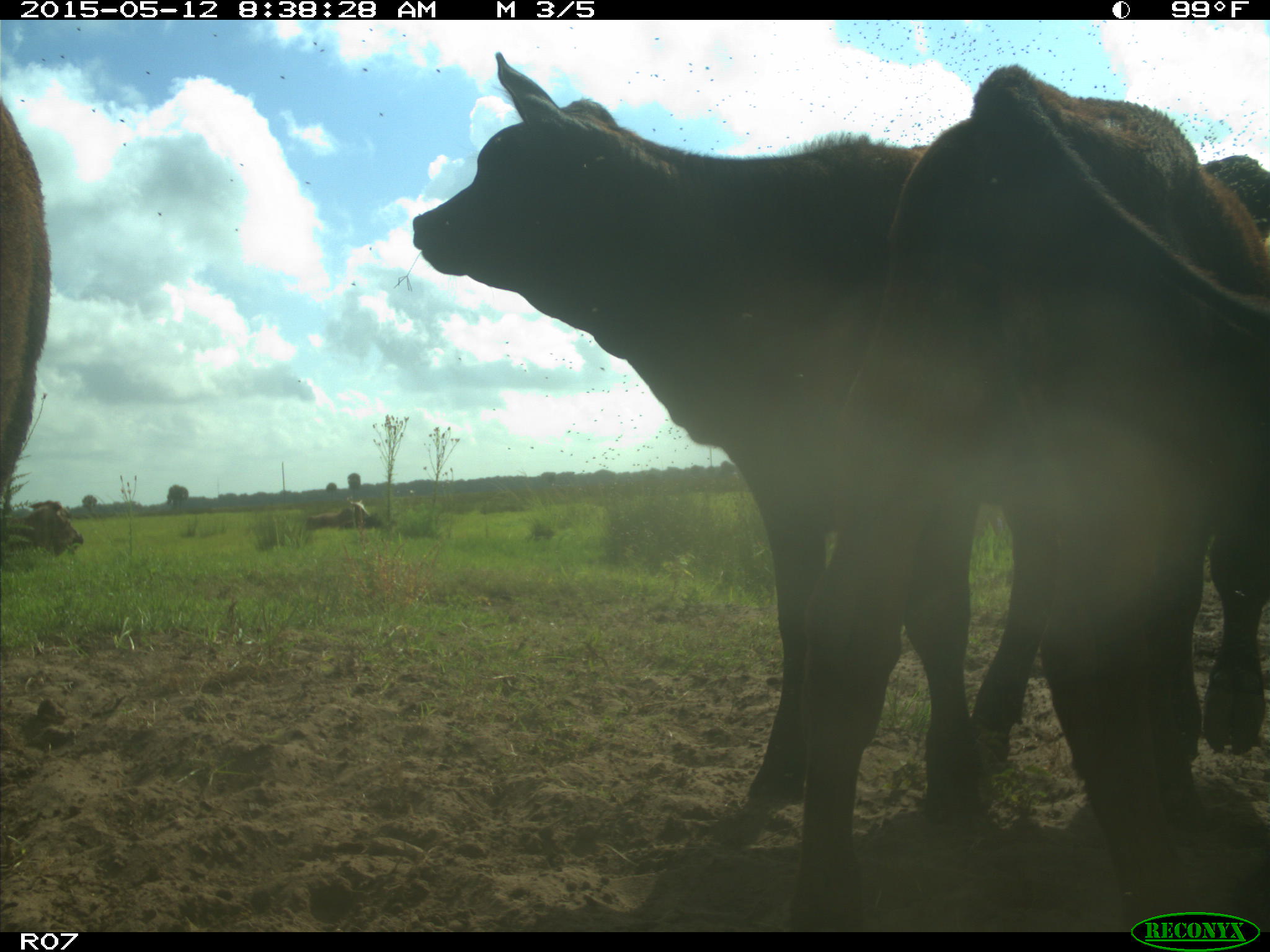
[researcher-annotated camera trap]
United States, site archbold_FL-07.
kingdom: Animalia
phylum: Chordata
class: Mammalia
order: Artiodactyla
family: Bovidae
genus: Bos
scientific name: Bos taurus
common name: domestic cow